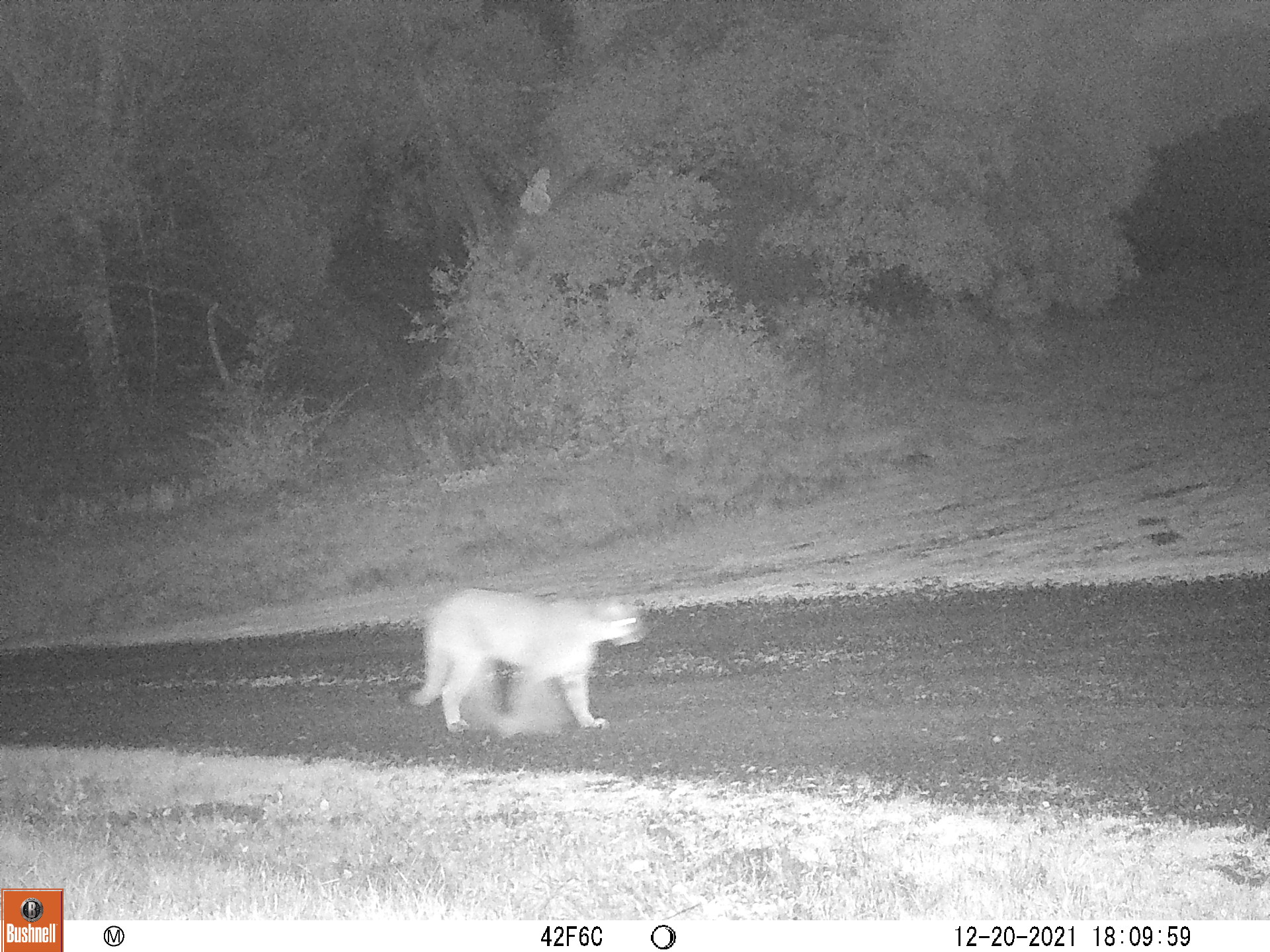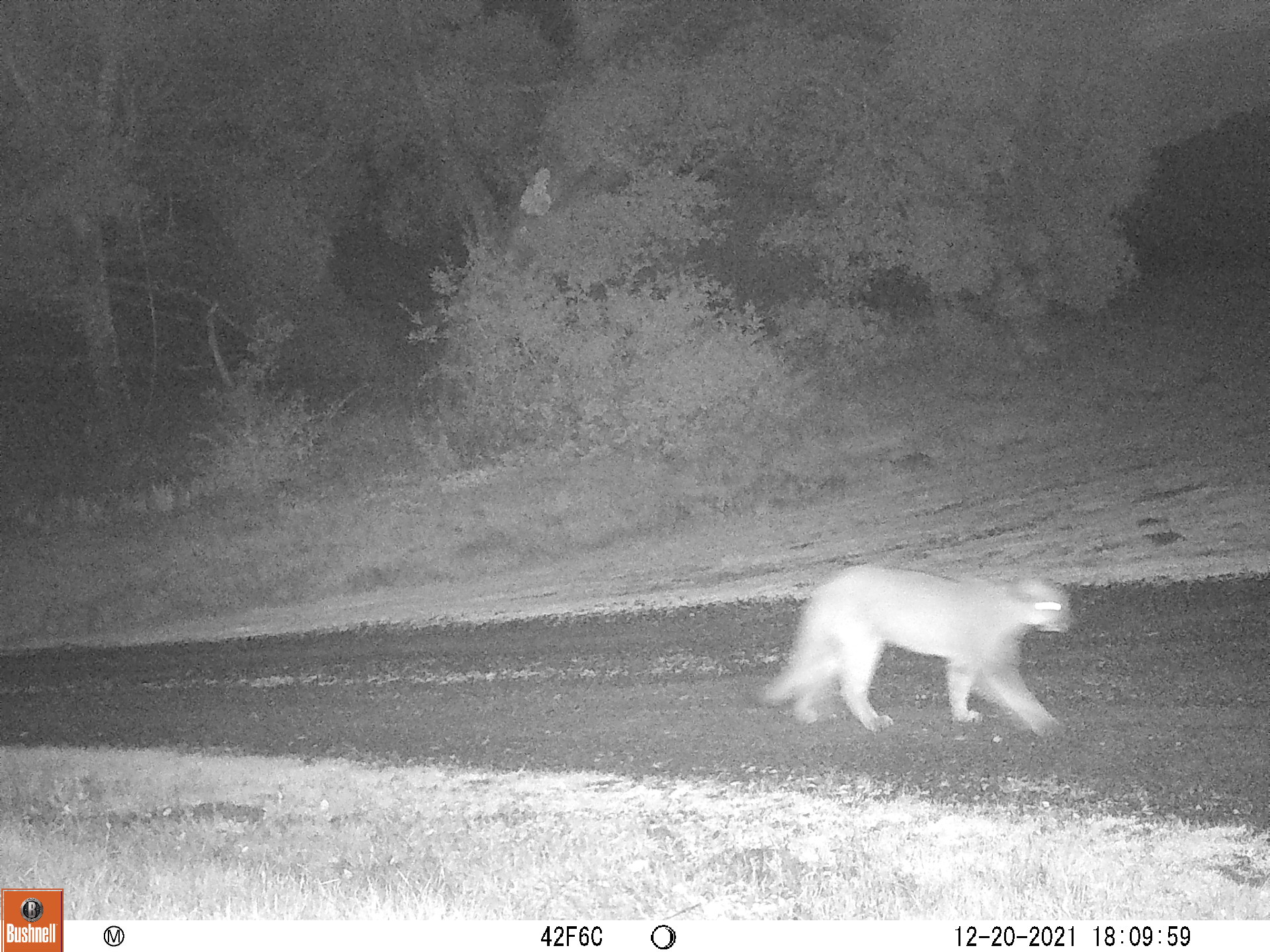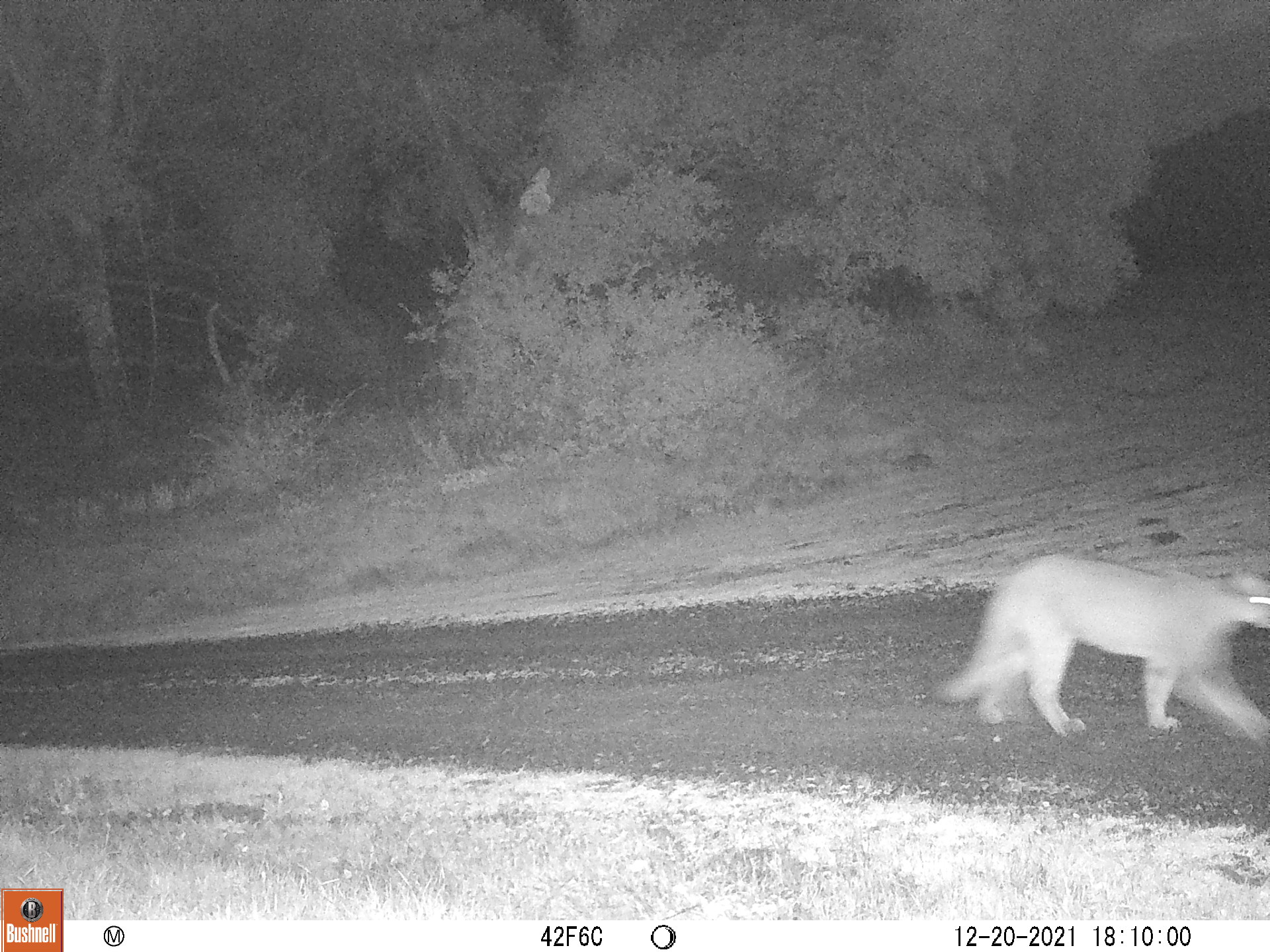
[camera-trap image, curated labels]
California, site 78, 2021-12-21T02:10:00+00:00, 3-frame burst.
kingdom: Animalia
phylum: Chordata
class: Mammalia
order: Carnivora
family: Felidae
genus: Puma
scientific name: Puma concolor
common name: puma